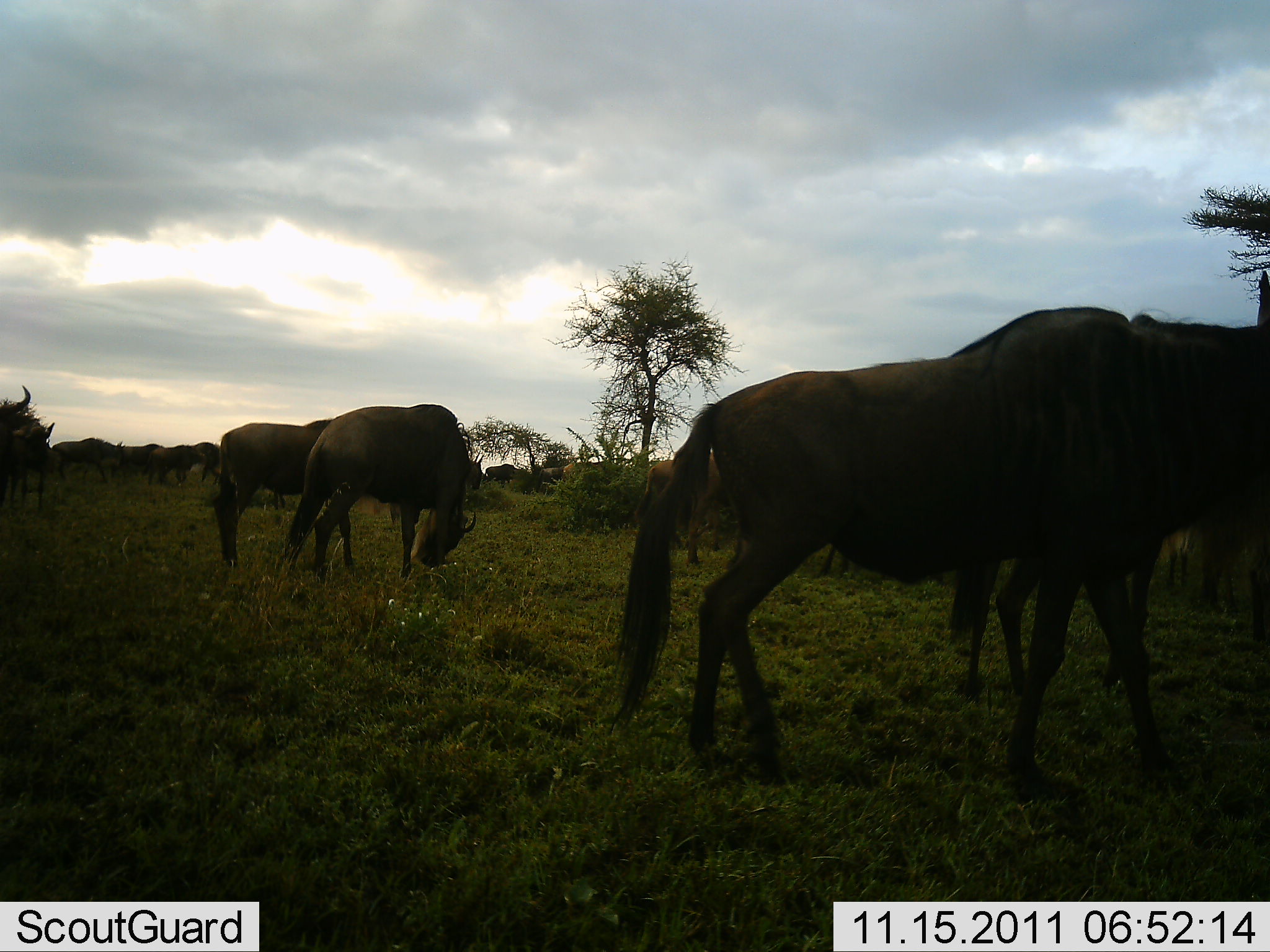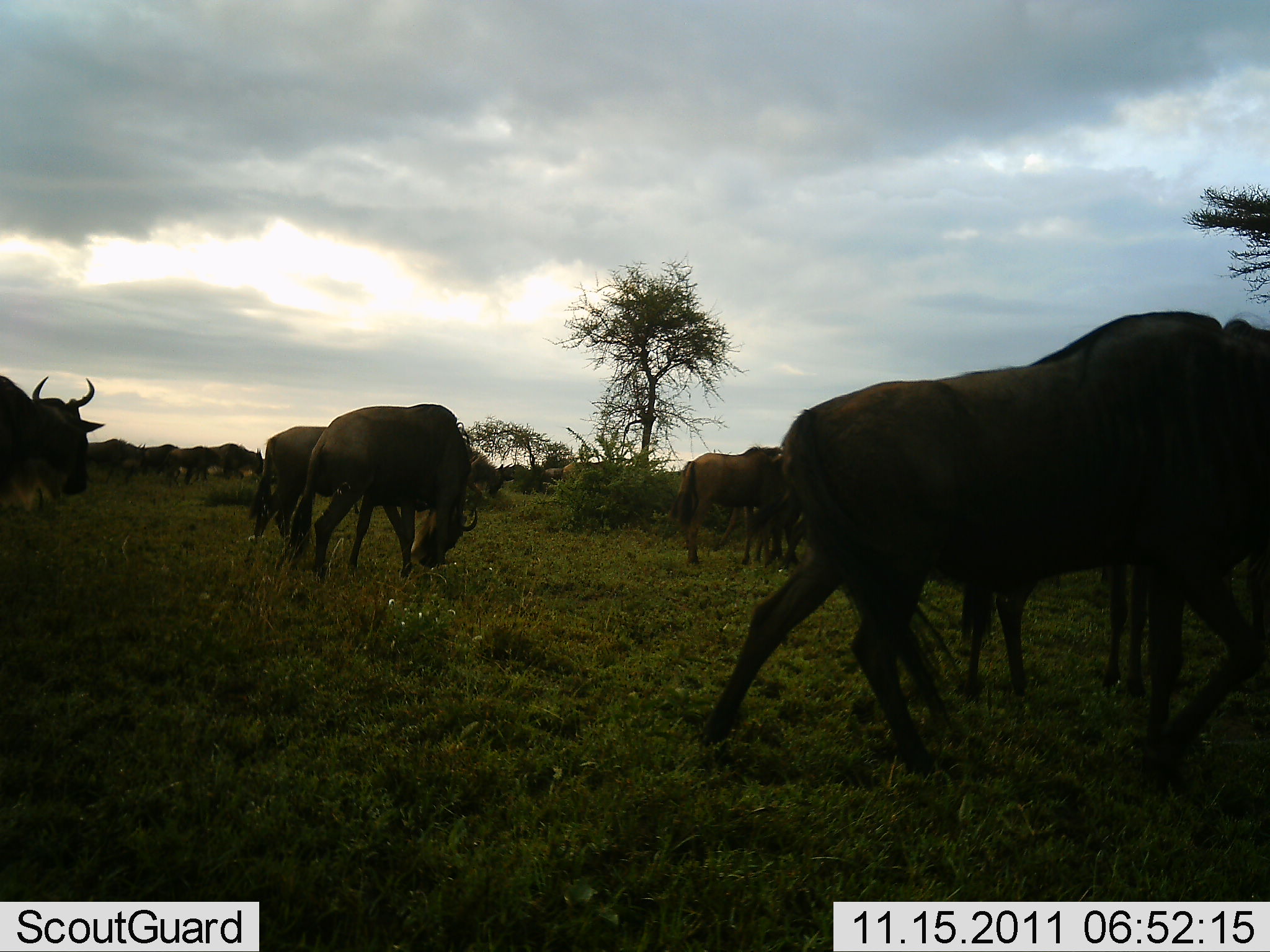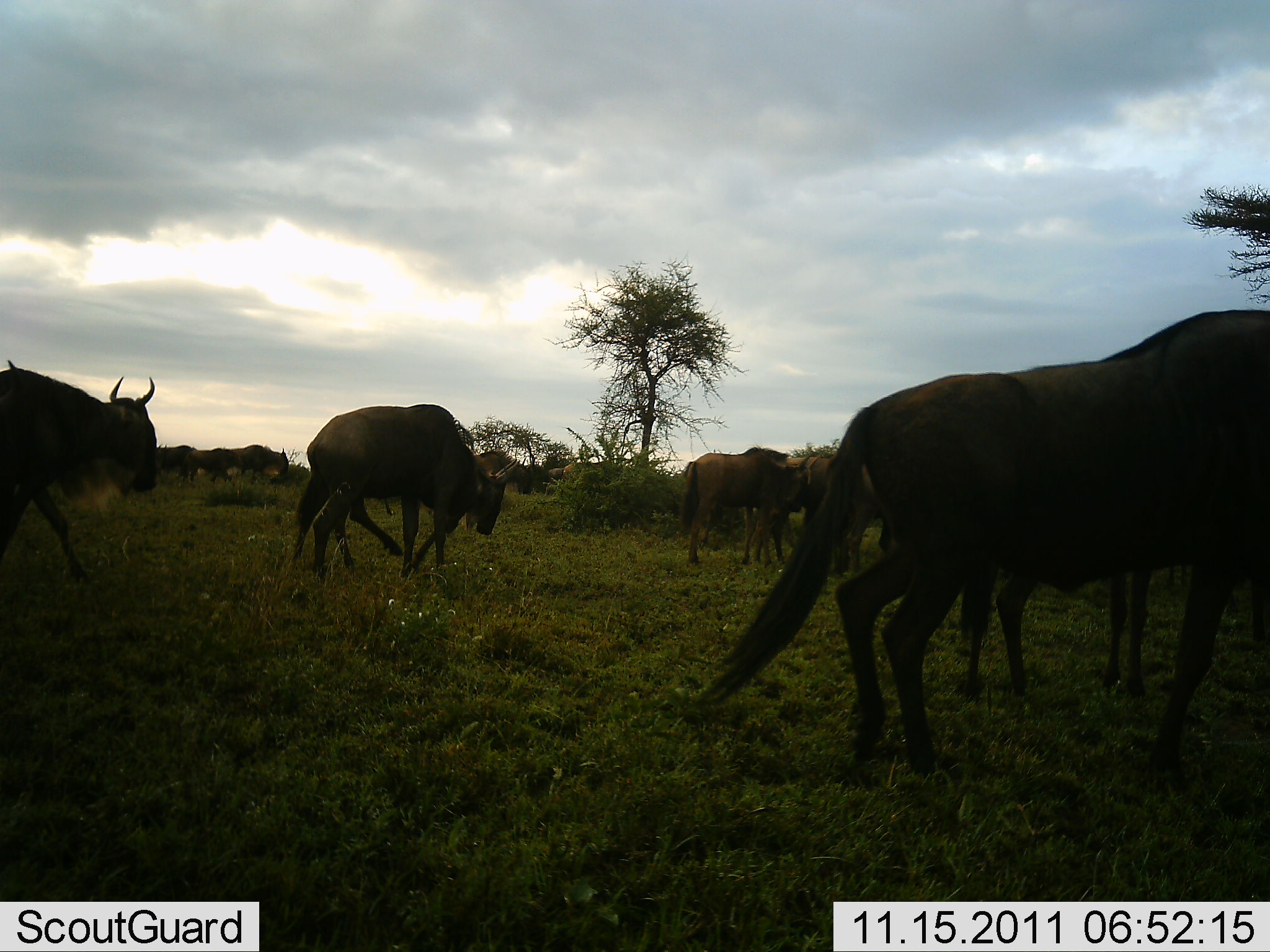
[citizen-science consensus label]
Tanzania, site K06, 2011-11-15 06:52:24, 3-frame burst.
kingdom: Animalia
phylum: Chordata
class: Mammalia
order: Artiodactyla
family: Bovidae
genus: Connochaetes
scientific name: Connochaetes taurinus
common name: blue wildebeest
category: wildebeest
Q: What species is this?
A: Wildebeest (blue wildebeest) (Connochaetes taurinus).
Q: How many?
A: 10.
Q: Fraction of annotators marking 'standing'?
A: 40%.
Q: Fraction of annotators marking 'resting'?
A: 0%.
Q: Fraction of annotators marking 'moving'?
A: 90%.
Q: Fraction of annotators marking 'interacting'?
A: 0%.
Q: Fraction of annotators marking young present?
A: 0%.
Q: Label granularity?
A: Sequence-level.